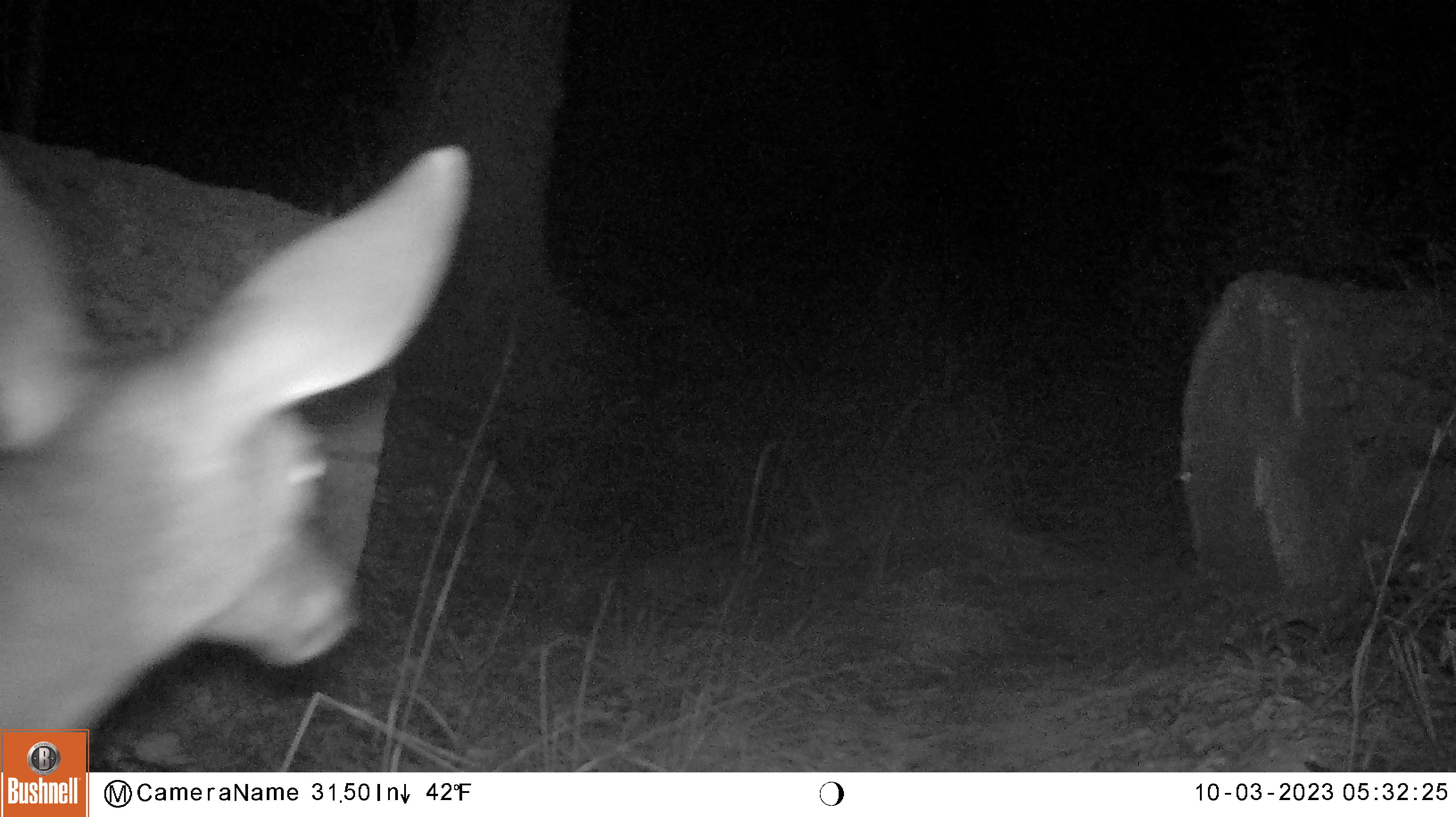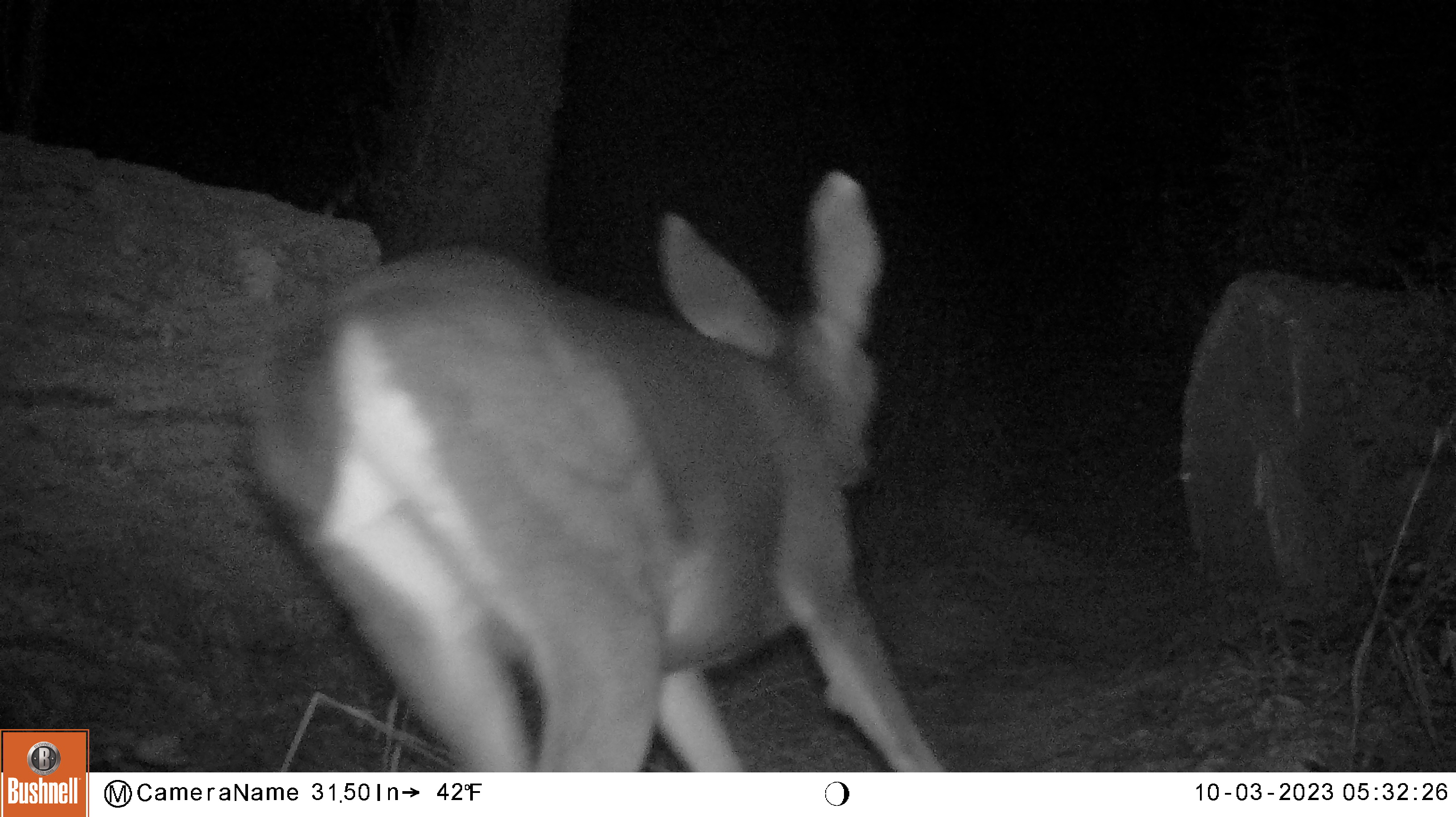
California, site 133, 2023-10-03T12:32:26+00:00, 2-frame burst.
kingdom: Animalia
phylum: Chordata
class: Mammalia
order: Artiodactyla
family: Cervidae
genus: Odocoileus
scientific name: Odocoileus hemionus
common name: mule deer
Mule deer (Odocoileus hemionus).